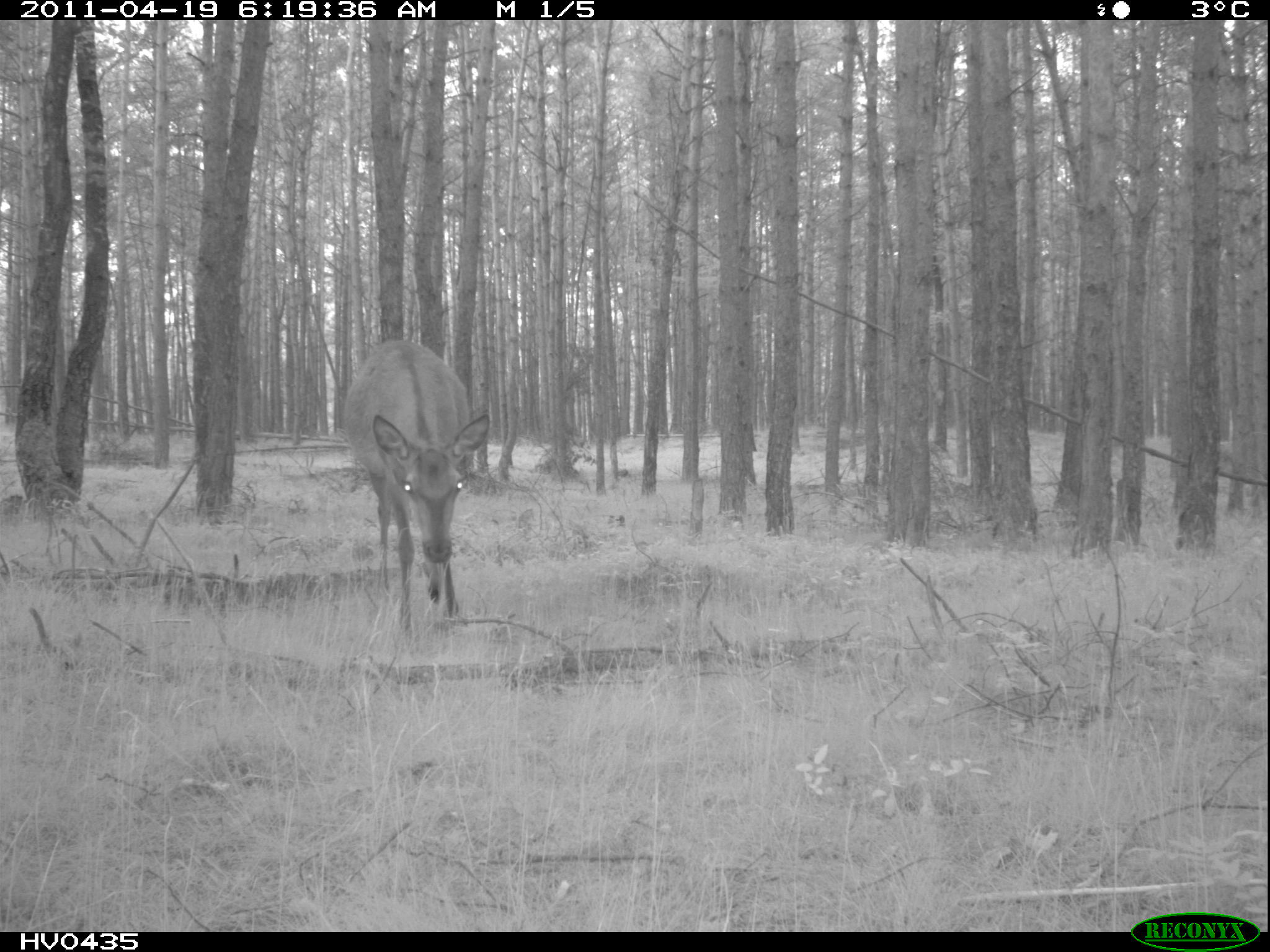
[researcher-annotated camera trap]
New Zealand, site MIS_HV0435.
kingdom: Animalia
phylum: Chordata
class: Mammalia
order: Artiodactyla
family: Cervidae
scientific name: Cervidae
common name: deer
Deer (Cervidae).